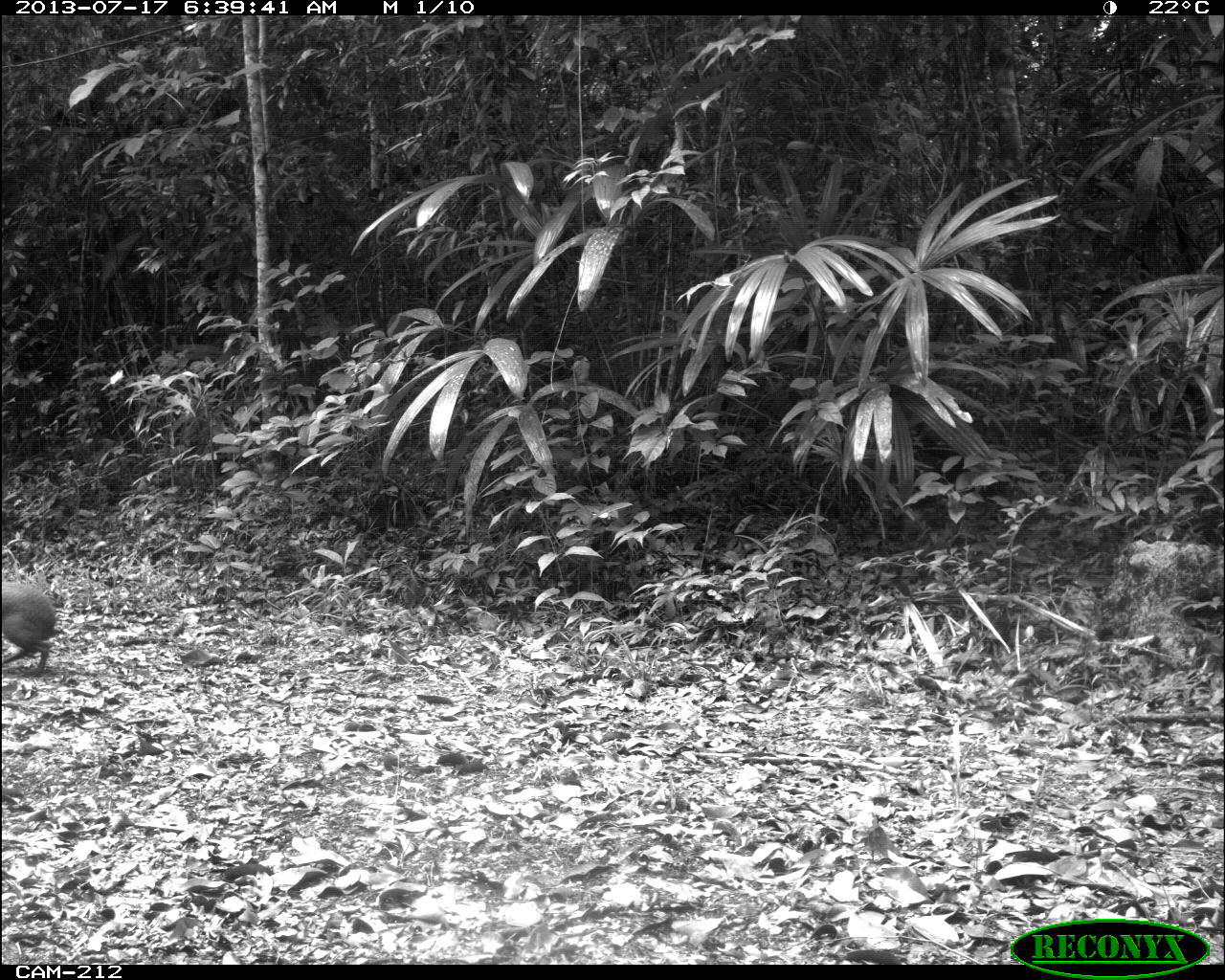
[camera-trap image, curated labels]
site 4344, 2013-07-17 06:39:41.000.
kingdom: Animalia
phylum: Chordata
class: Mammalia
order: Rodentia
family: Dasyproctidae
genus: Dasyprocta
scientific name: Dasyprocta punctata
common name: central american agouti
Dasyprocta punctata (central american agouti), count 1.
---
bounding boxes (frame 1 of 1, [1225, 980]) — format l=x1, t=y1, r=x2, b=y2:
dasyprocta punctata: l=2, t=580, r=62, b=678